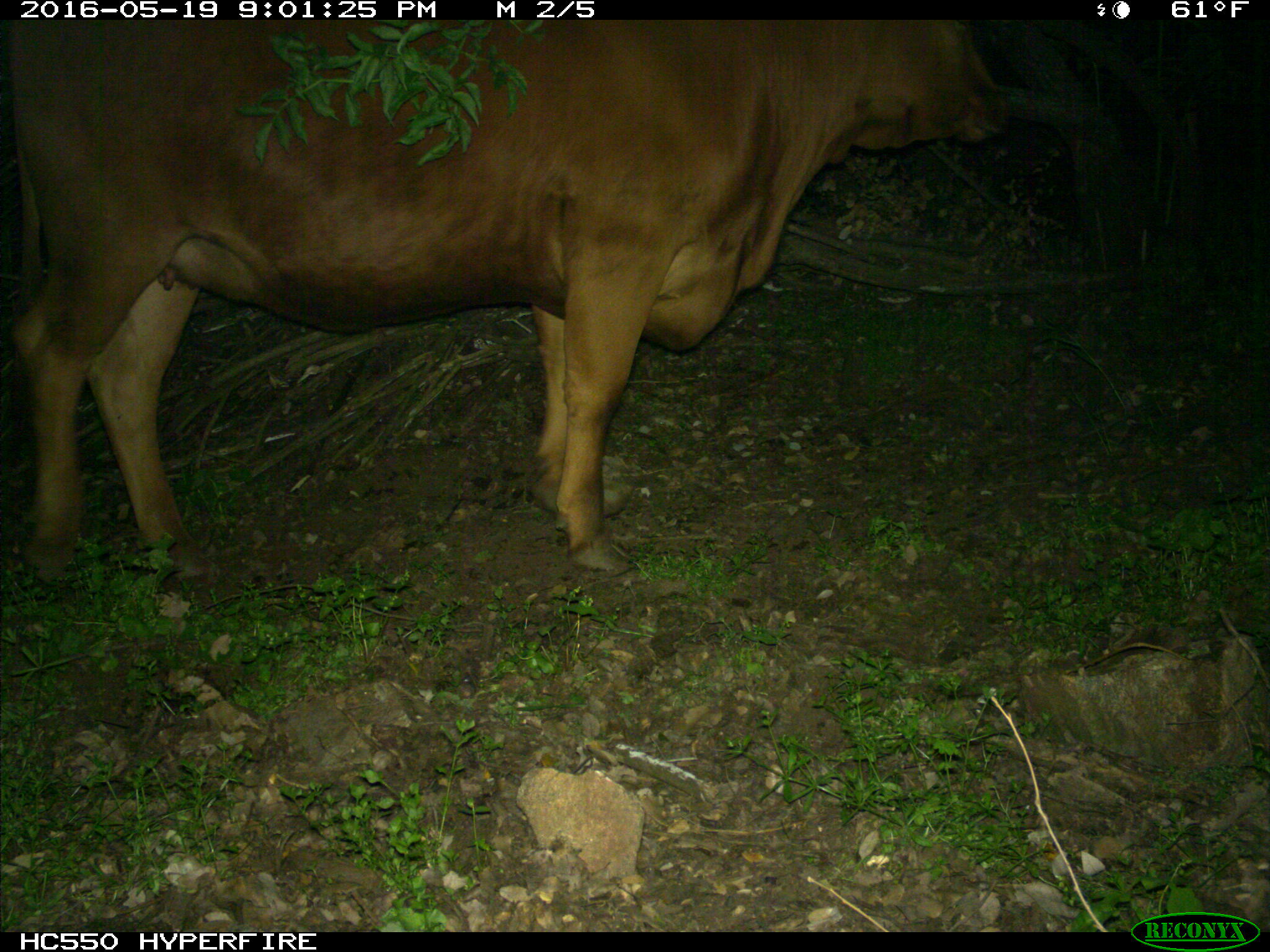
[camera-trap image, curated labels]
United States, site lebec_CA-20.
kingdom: Animalia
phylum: Chordata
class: Mammalia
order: Artiodactyla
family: Bovidae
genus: Bos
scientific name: Bos taurus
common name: domestic cow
Bos taurus (domestic cow).